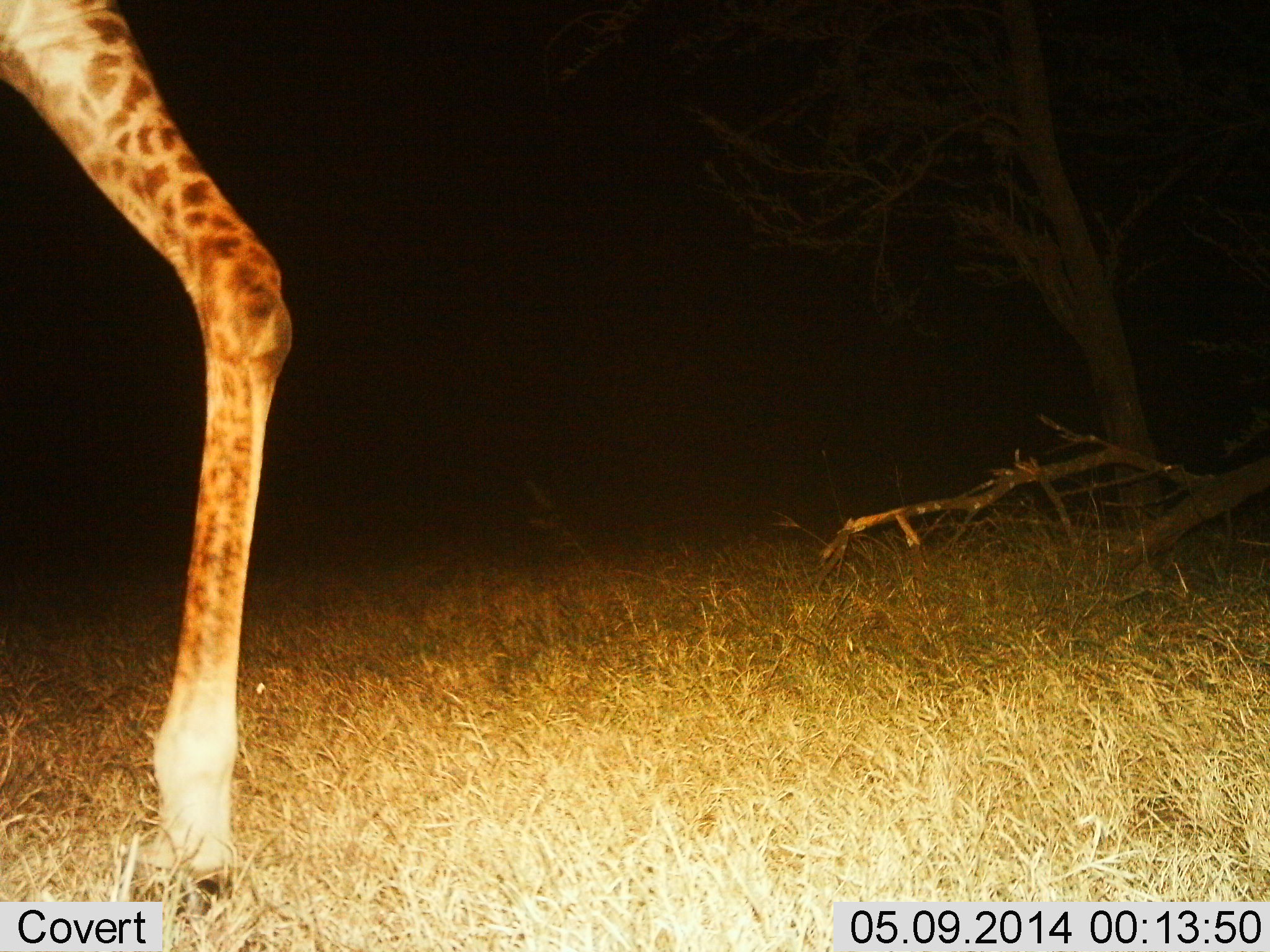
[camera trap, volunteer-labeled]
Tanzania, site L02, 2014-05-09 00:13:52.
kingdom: Animalia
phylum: Chordata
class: Mammalia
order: Artiodactyla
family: Giraffidae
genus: Giraffa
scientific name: Giraffa camelopardalis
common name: giraffe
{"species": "giraffe (Giraffa camelopardalis)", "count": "1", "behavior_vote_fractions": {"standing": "40%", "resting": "0%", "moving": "70%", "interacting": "0%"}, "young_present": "0%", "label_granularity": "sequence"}